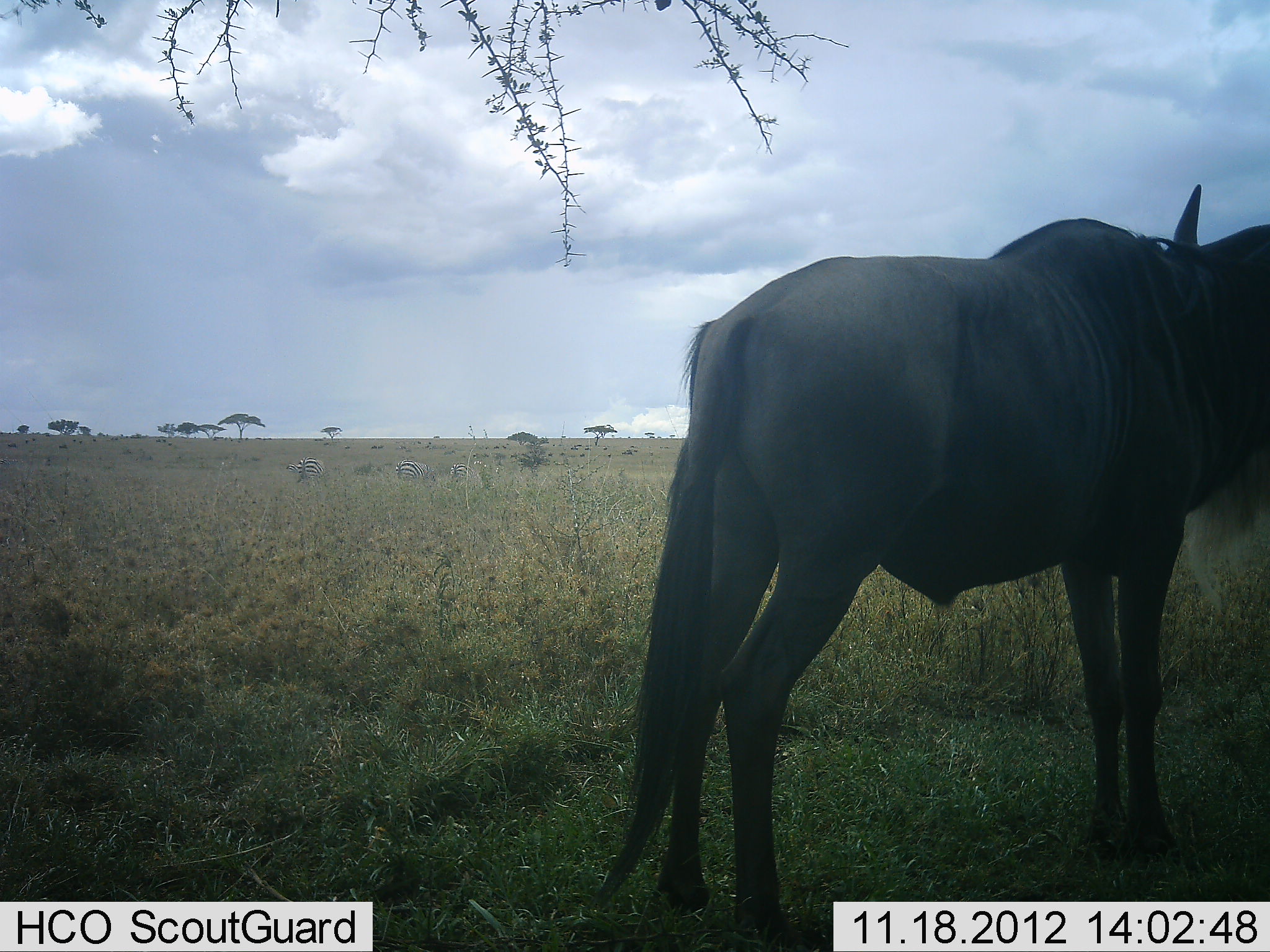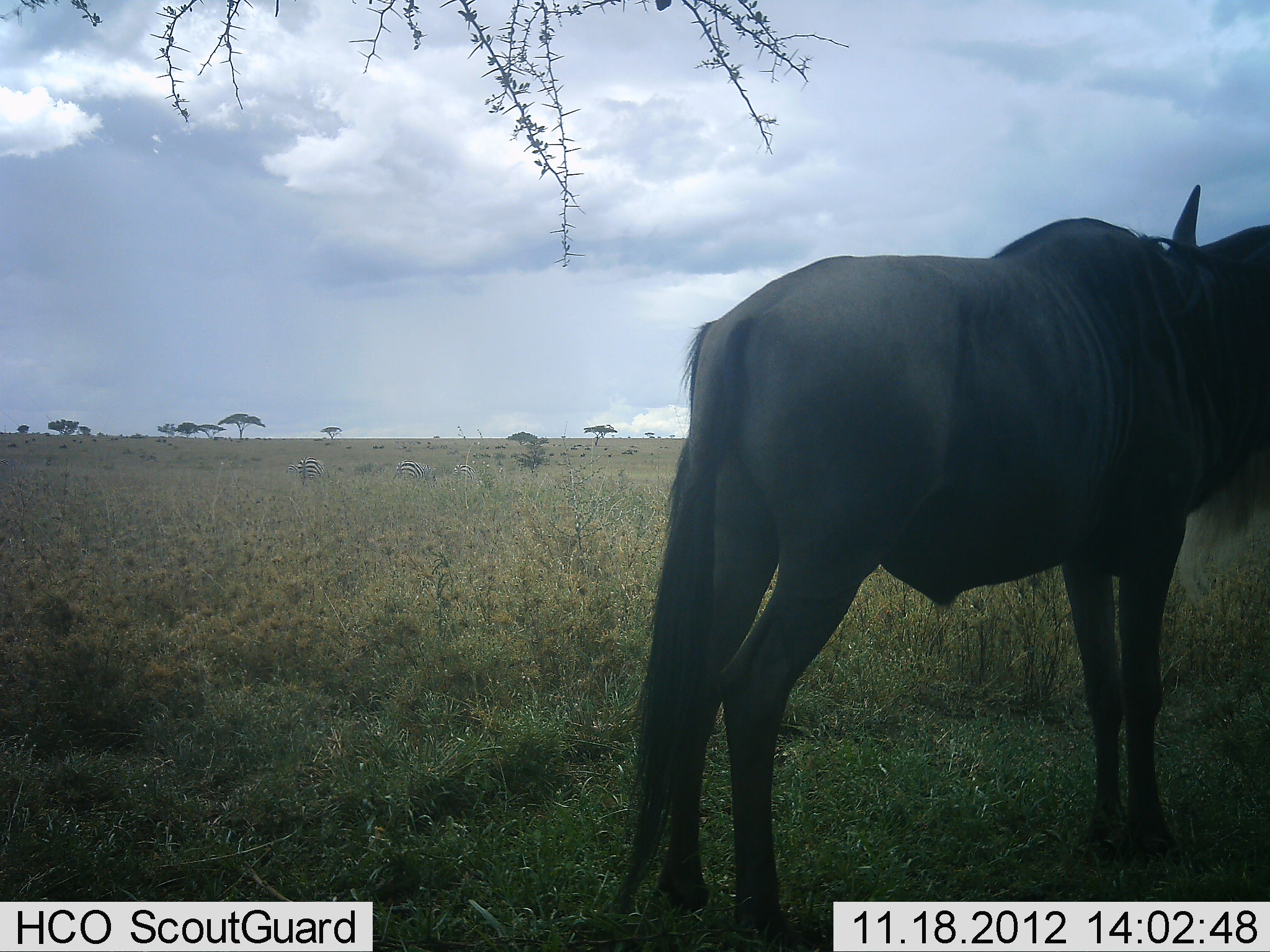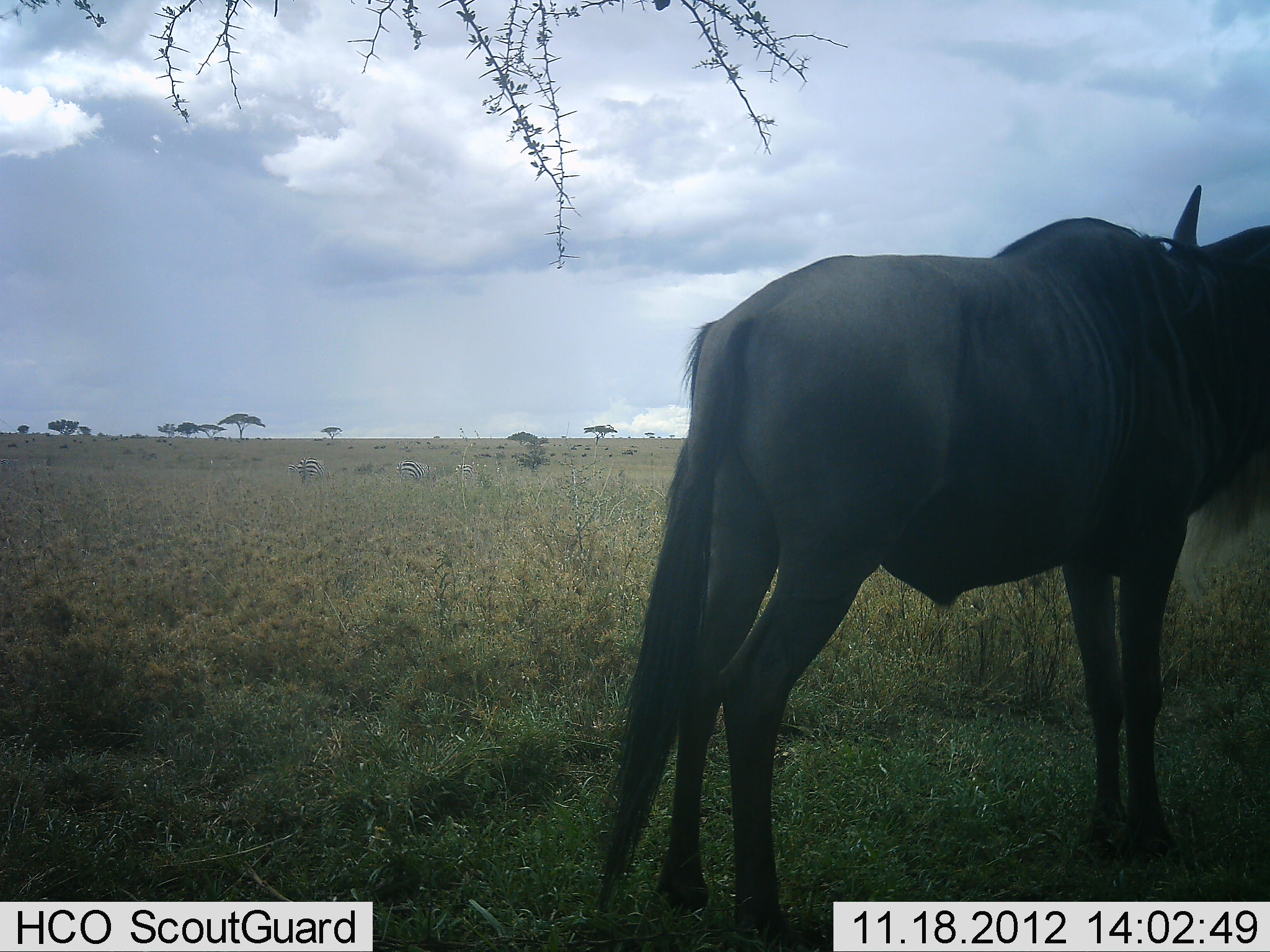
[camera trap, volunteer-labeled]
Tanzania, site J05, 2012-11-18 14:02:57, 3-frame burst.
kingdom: Animalia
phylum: Chordata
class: Mammalia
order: Artiodactyla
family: Bovidae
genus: Connochaetes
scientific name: Connochaetes taurinus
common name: blue wildebeest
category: wildebeest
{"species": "wildebeest (blue wildebeest) (Connochaetes taurinus)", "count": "1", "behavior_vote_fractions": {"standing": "100%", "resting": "0%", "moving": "0%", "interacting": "0%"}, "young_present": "0%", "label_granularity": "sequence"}